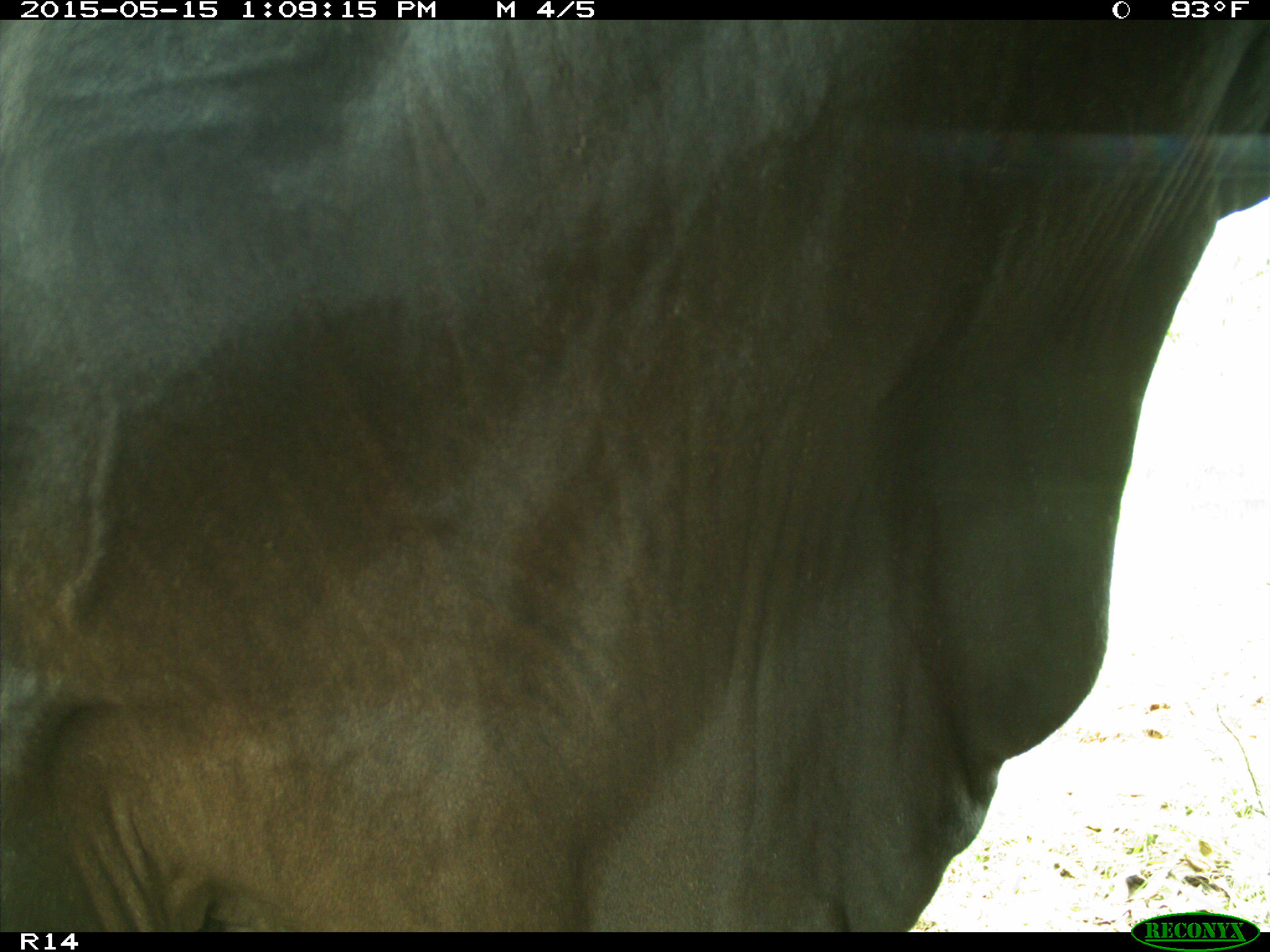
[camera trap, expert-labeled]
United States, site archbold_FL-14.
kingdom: Animalia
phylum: Chordata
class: Mammalia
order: Artiodactyla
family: Bovidae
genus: Bos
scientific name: Bos taurus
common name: domestic cow